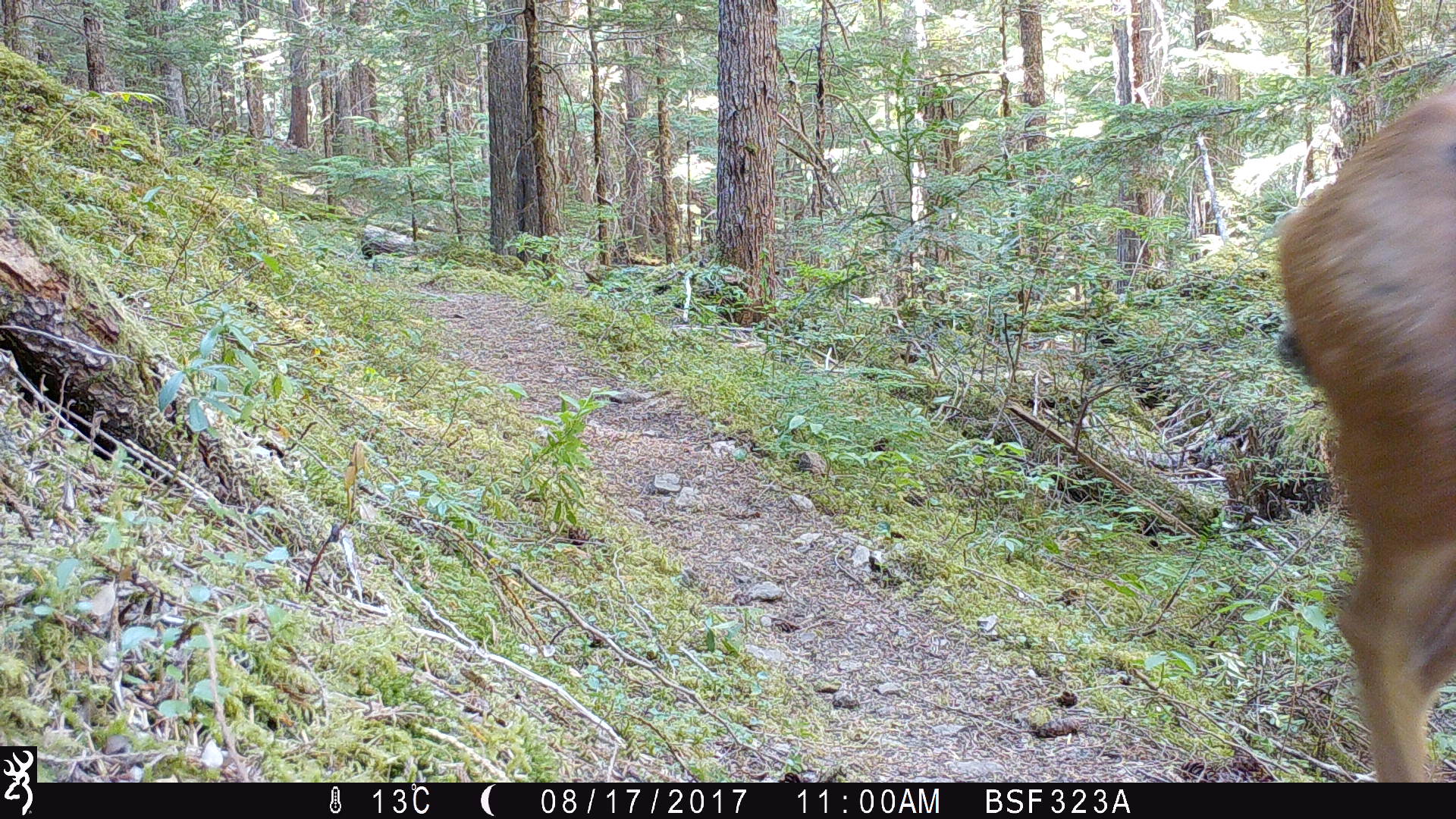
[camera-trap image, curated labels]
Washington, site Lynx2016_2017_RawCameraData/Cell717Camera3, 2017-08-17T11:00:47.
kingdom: Animalia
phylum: Chordata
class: Mammalia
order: Artiodactyla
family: Cervidae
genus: Odocoileus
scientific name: Odocoileus hemionus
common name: mule deer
Odocoileus hemionus (mule deer). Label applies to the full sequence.